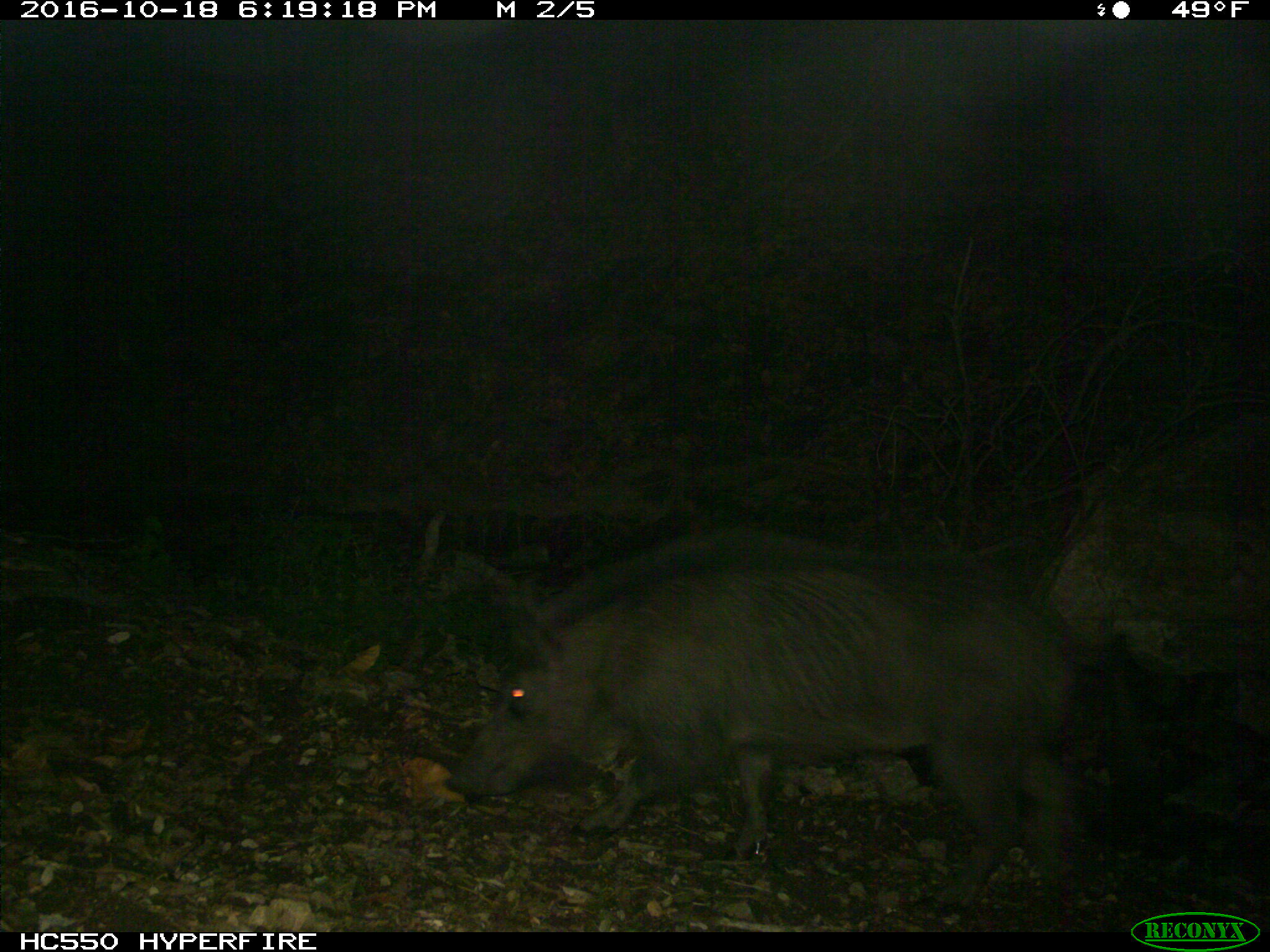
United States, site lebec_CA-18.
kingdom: Animalia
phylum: Chordata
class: Mammalia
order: Artiodactyla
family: Suidae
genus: Sus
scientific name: Sus scrofa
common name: wild boar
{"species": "Sus scrofa (wild boar)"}